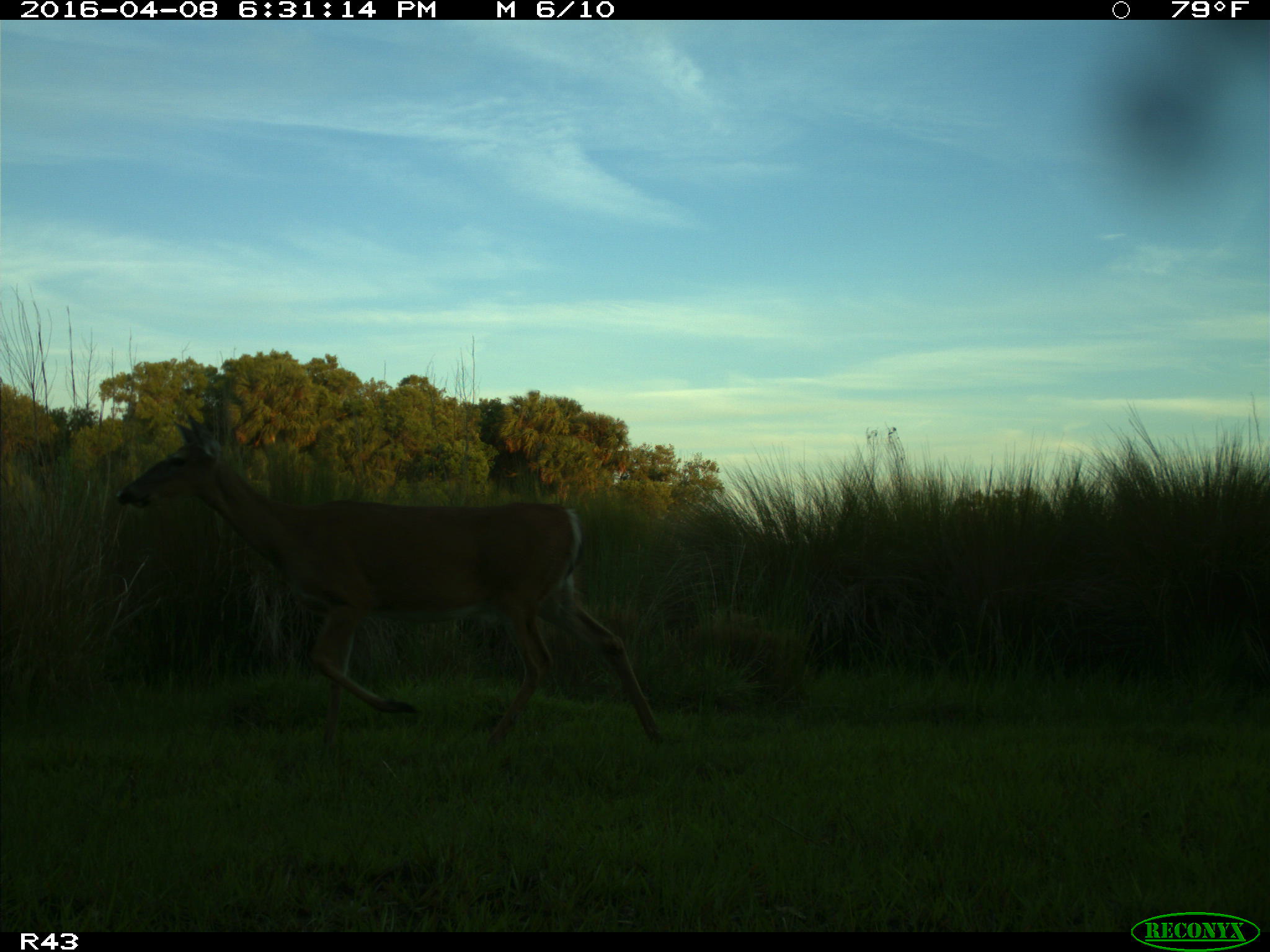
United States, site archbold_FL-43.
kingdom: Animalia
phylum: Chordata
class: Mammalia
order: Artiodactyla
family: Cervidae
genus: Odocoileus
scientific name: Odocoileus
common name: deer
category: unidentified deer